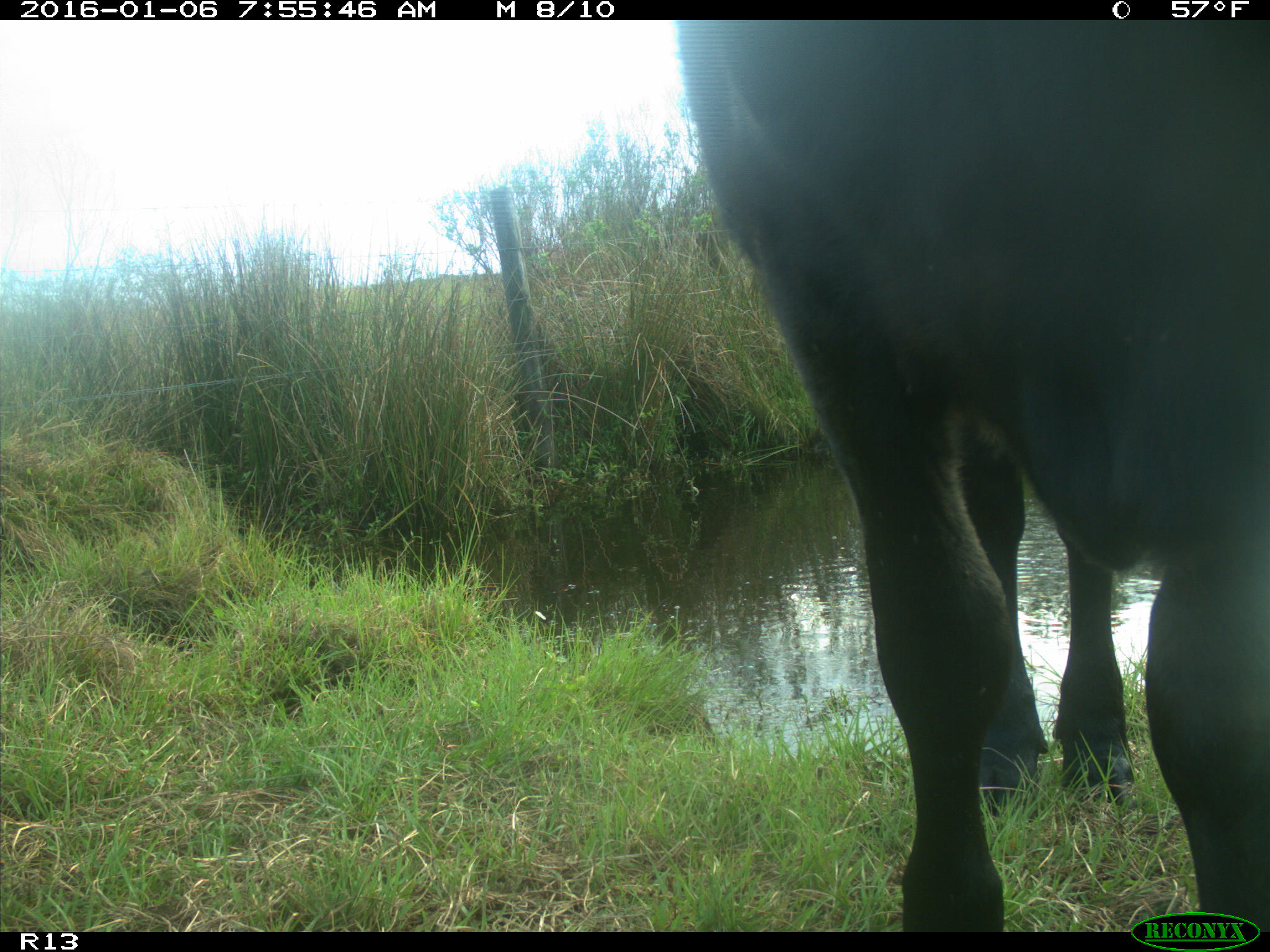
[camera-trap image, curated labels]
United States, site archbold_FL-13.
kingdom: Animalia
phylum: Chordata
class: Mammalia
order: Artiodactyla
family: Bovidae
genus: Bos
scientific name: Bos taurus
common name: domestic cow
Bos taurus (domestic cow).